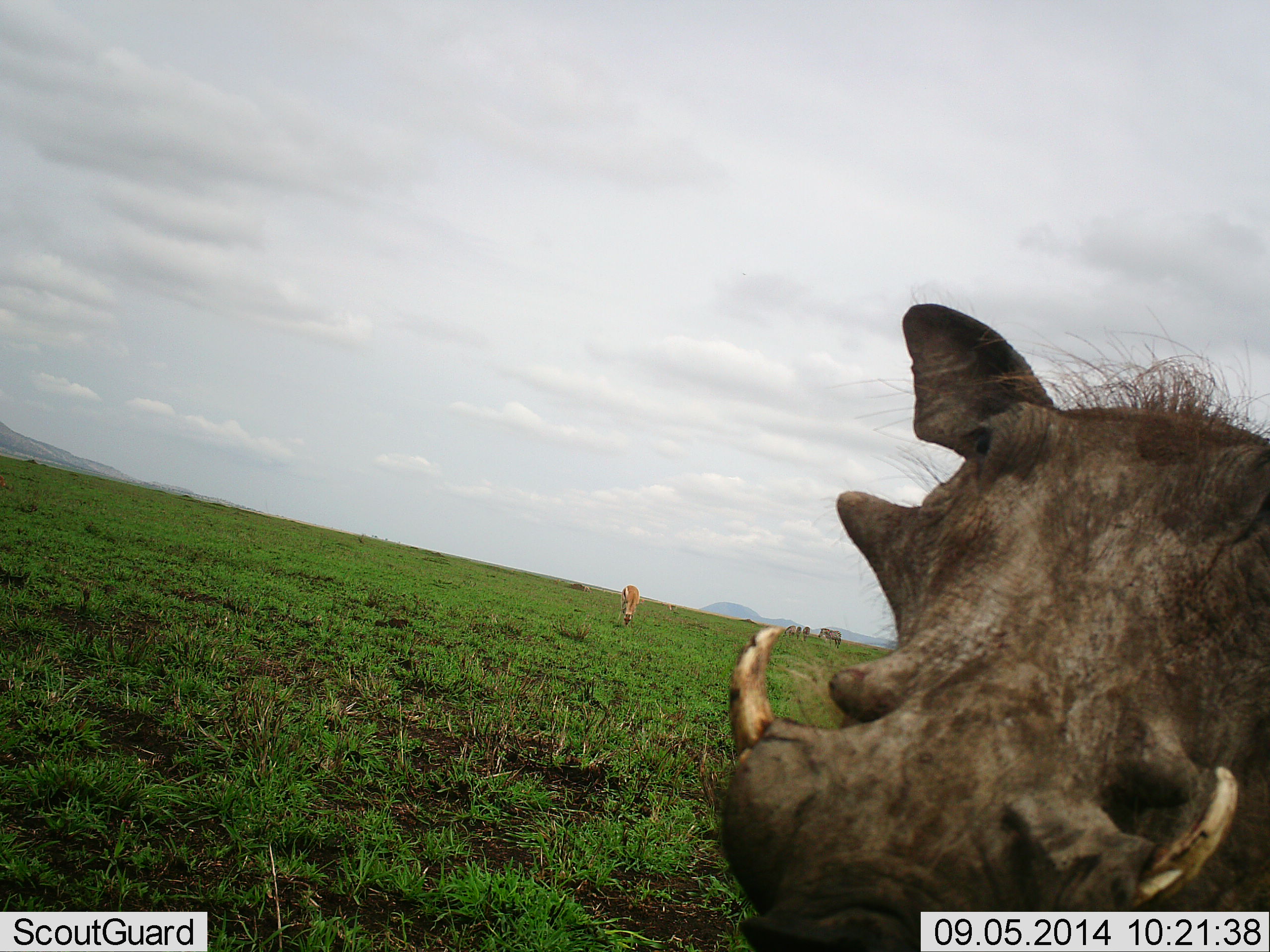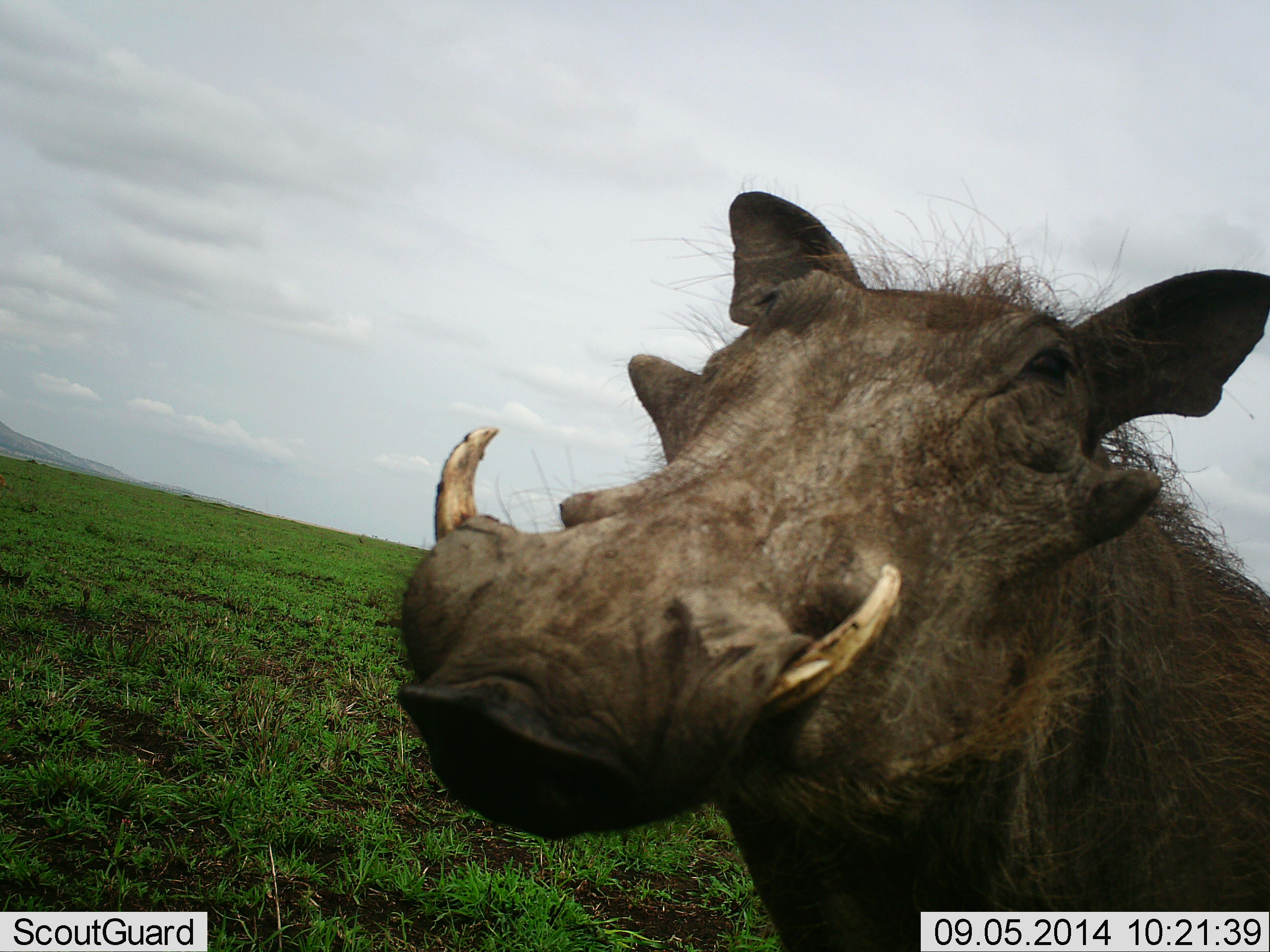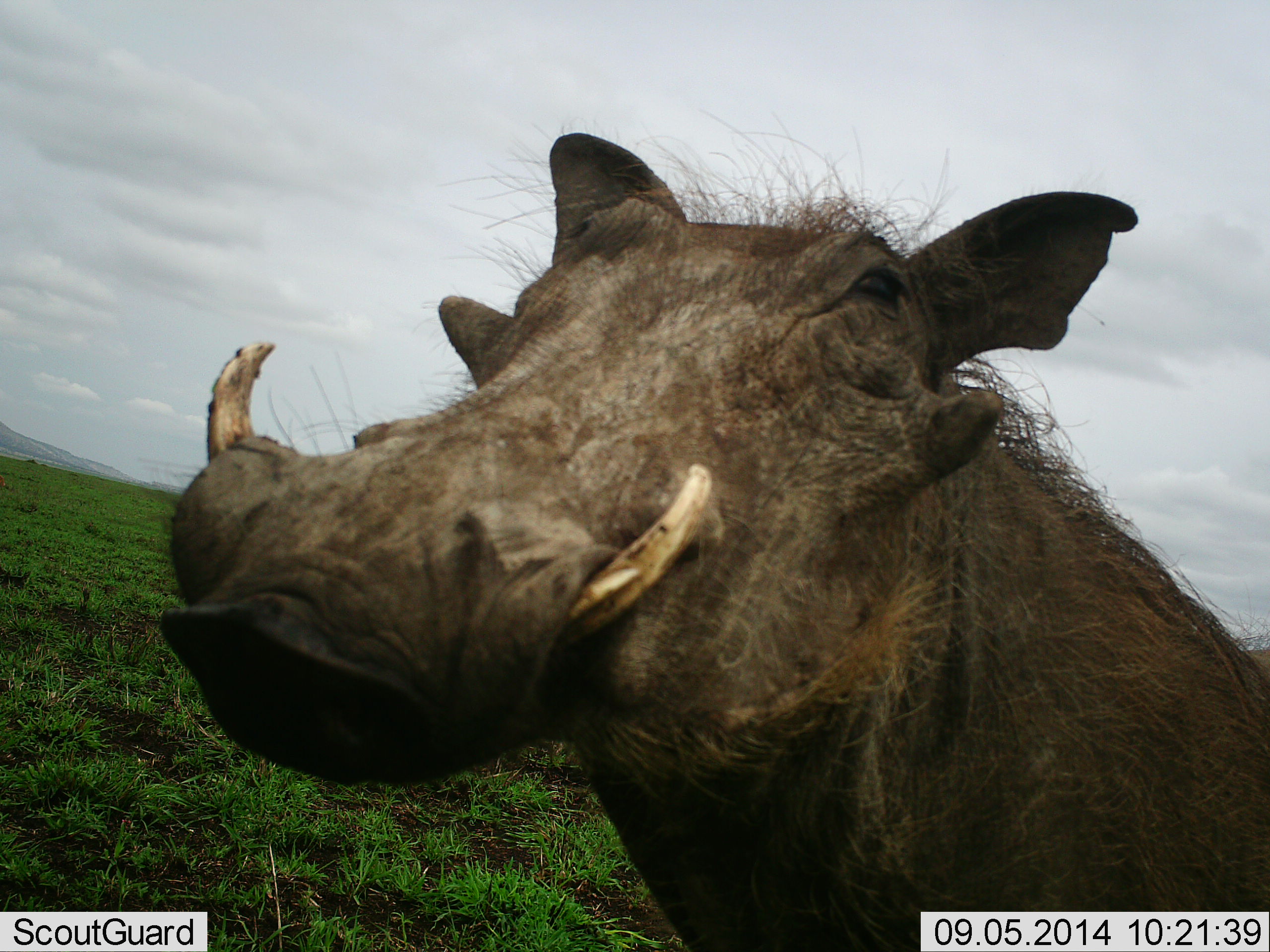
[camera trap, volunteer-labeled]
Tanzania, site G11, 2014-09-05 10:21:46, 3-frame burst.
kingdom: Animalia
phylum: Chordata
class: Mammalia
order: Artiodactyla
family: Suidae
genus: Phacochoerus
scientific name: Phacochoerus africanus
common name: warthog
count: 1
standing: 38%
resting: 0%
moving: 62%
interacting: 6%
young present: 0%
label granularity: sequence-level